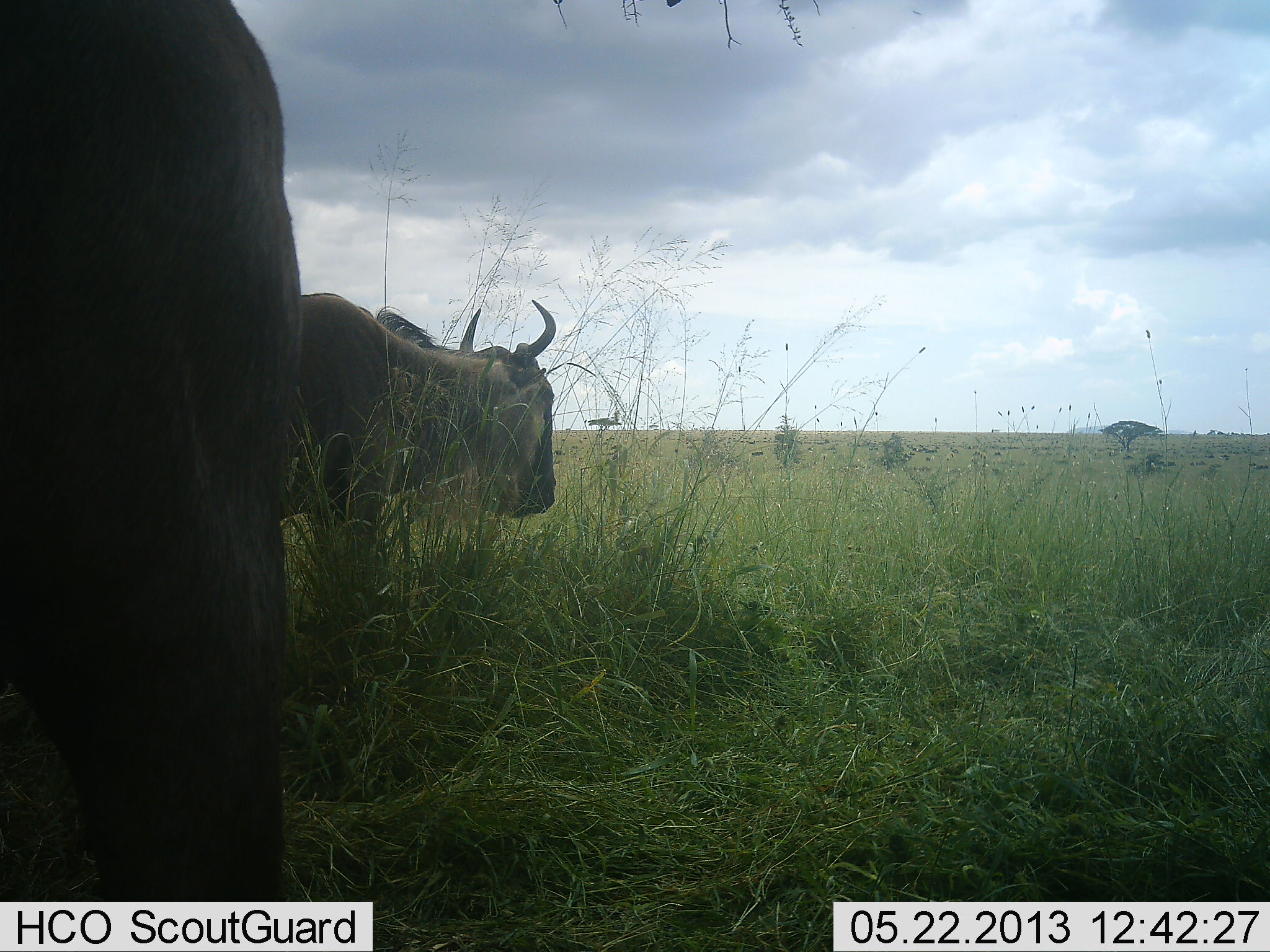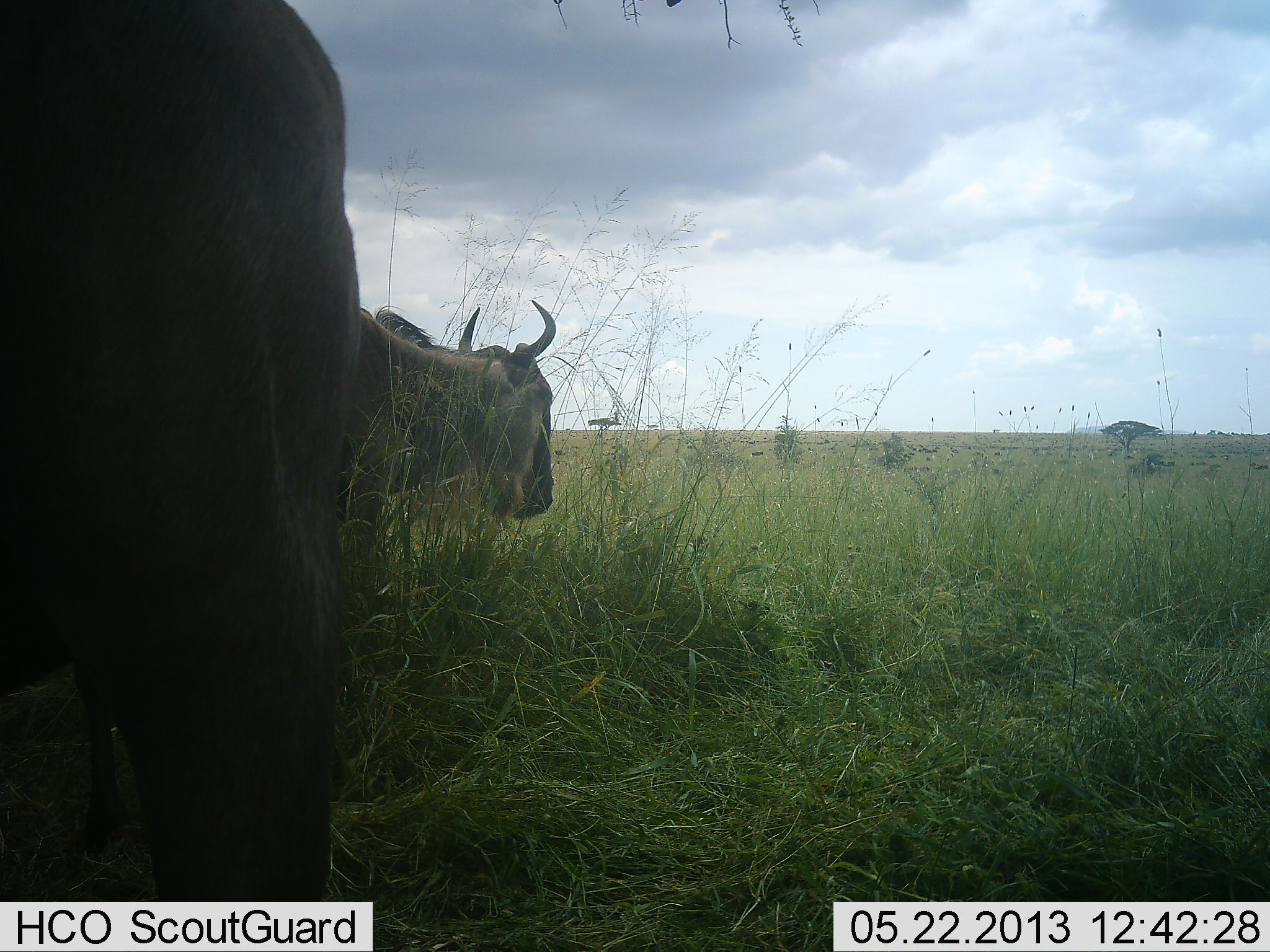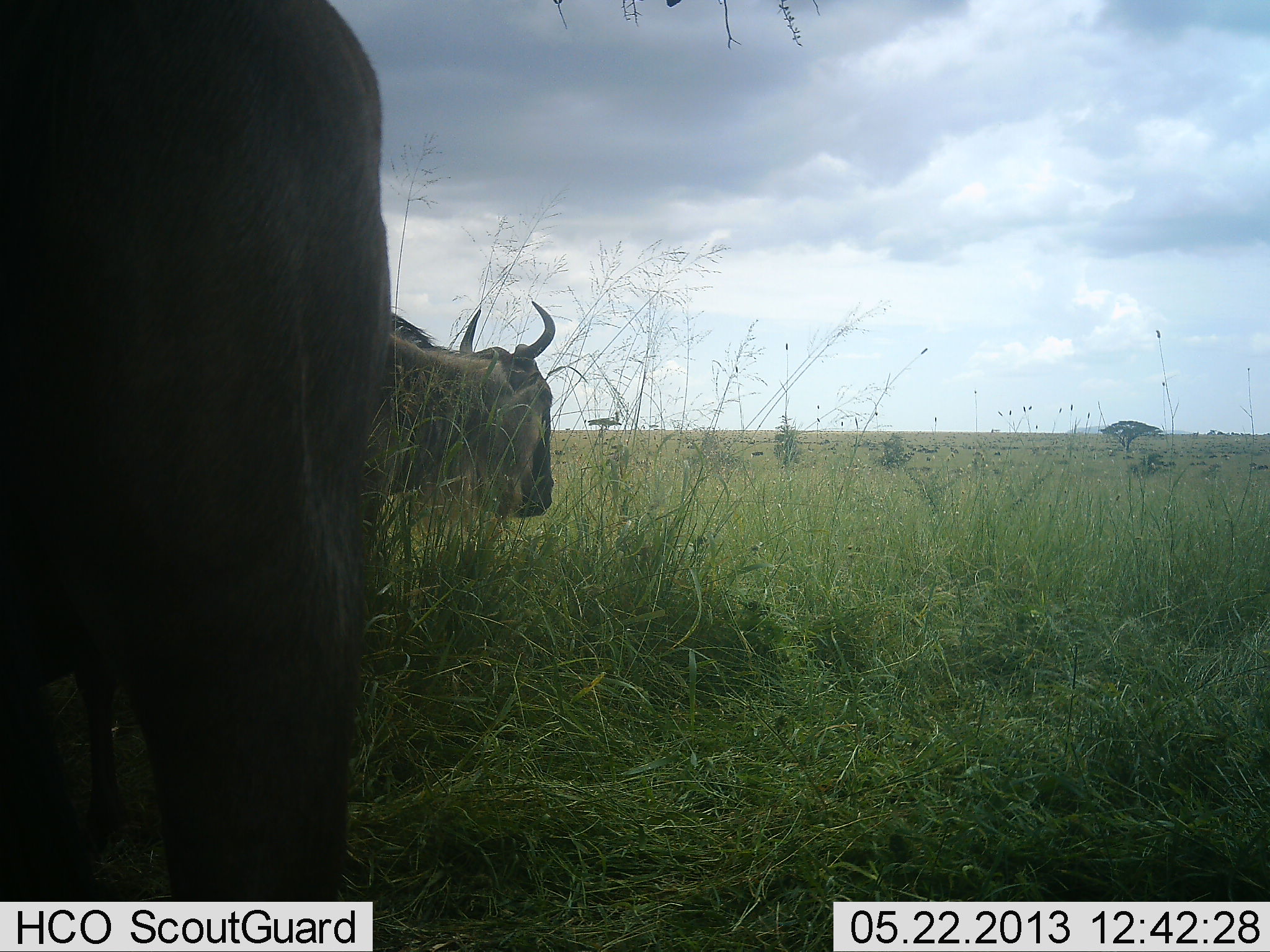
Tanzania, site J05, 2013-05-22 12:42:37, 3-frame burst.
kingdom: Animalia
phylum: Chordata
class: Mammalia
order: Artiodactyla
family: Bovidae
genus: Connochaetes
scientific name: Connochaetes taurinus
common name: blue wildebeest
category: wildebeest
Wildebeest (blue wildebeest) (Connochaetes taurinus), count 2. Behavior (volunteer vote fractions): standing 82%, resting 0%, moving 18%, interacting 0%. Young present (vote fraction): 0%. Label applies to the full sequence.